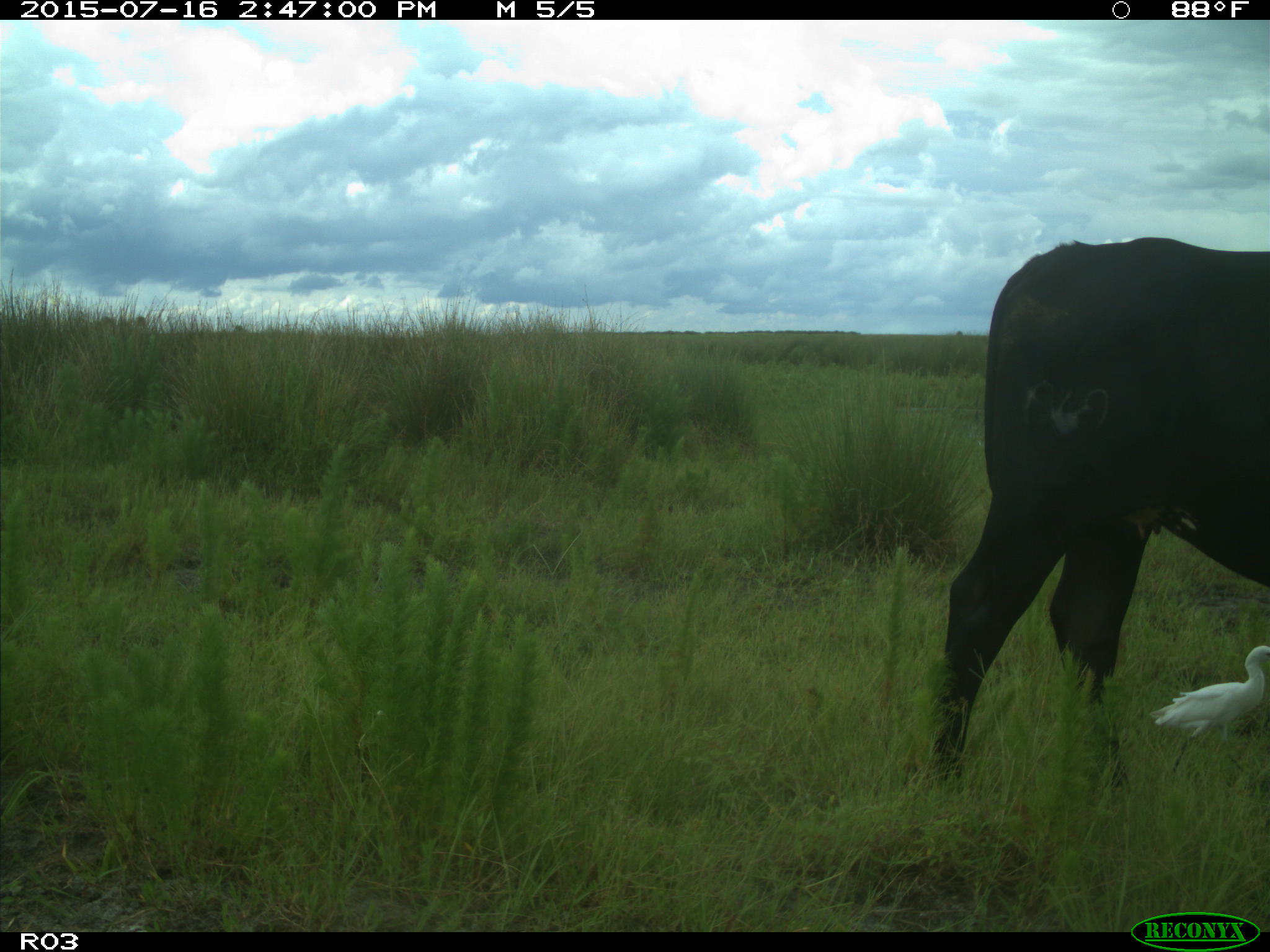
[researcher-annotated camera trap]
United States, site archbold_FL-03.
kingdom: Animalia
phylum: Chordata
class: Mammalia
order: Artiodactyla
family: Bovidae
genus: Bos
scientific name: Bos taurus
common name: domestic cow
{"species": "Bos taurus (domestic cow)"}